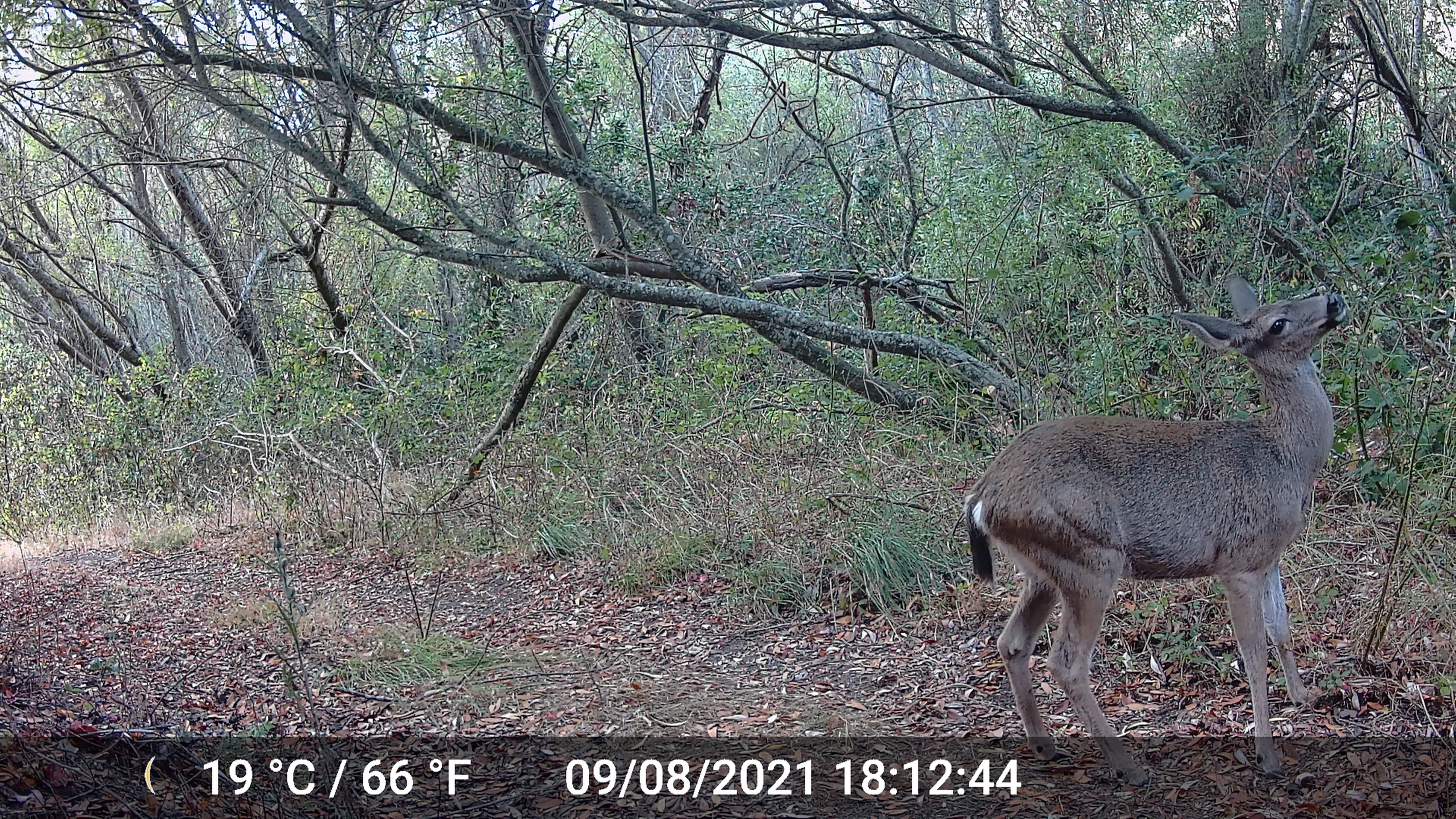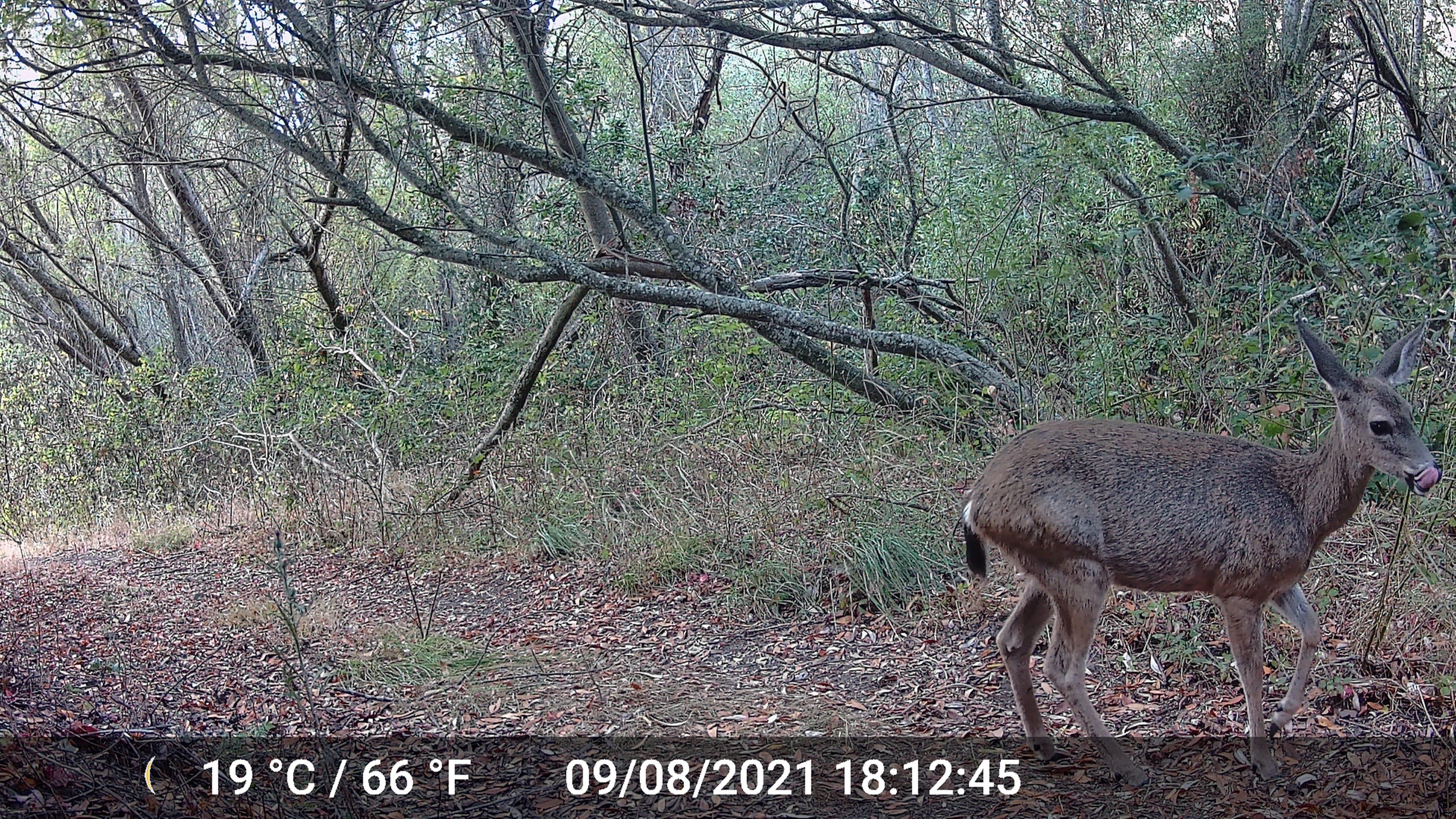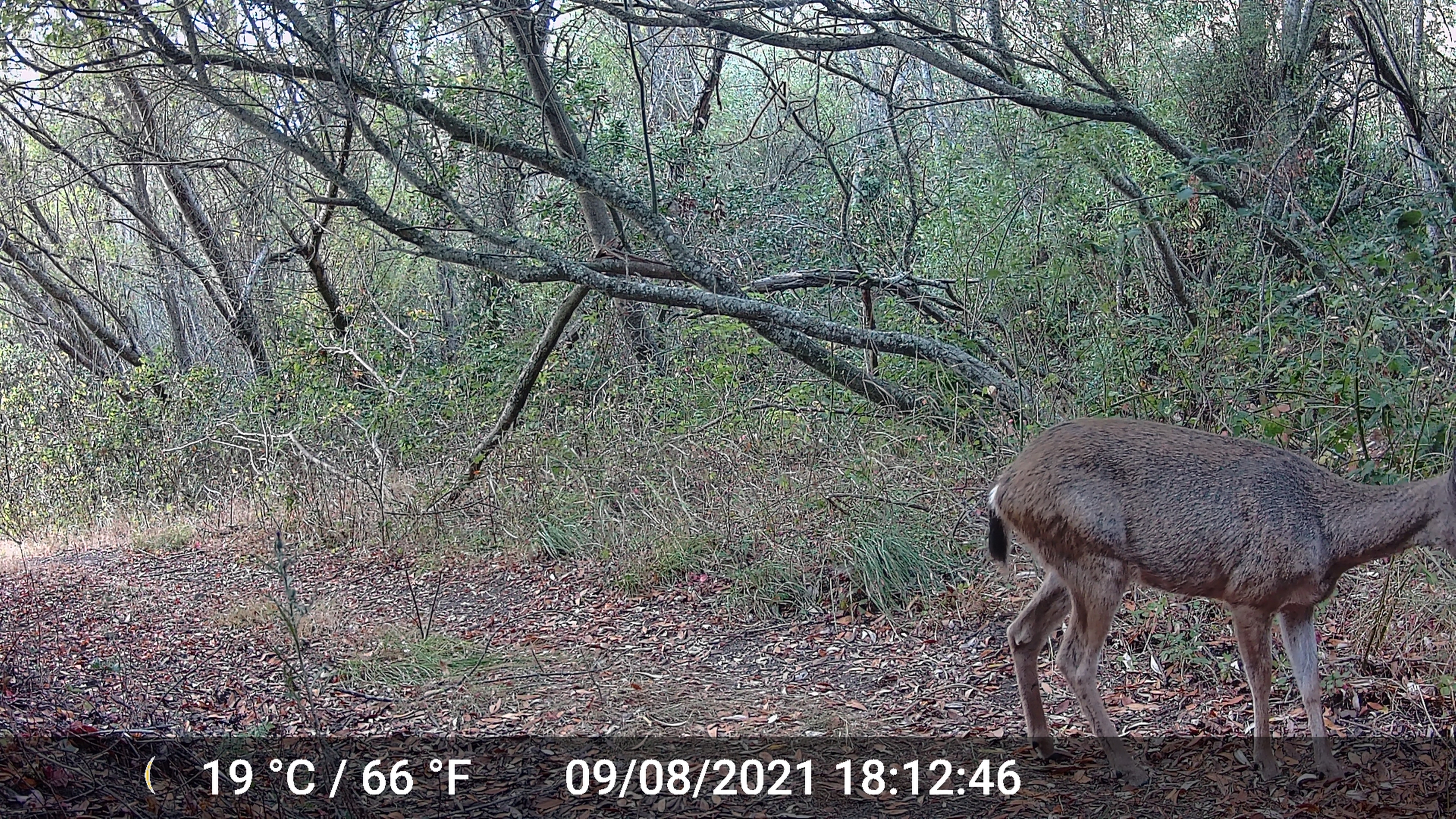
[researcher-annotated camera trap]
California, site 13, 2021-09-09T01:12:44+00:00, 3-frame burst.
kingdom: Animalia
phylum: Chordata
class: Mammalia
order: Artiodactyla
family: Cervidae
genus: Odocoileus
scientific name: Odocoileus hemionus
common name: mule deer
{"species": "mule deer (Odocoileus hemionus)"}